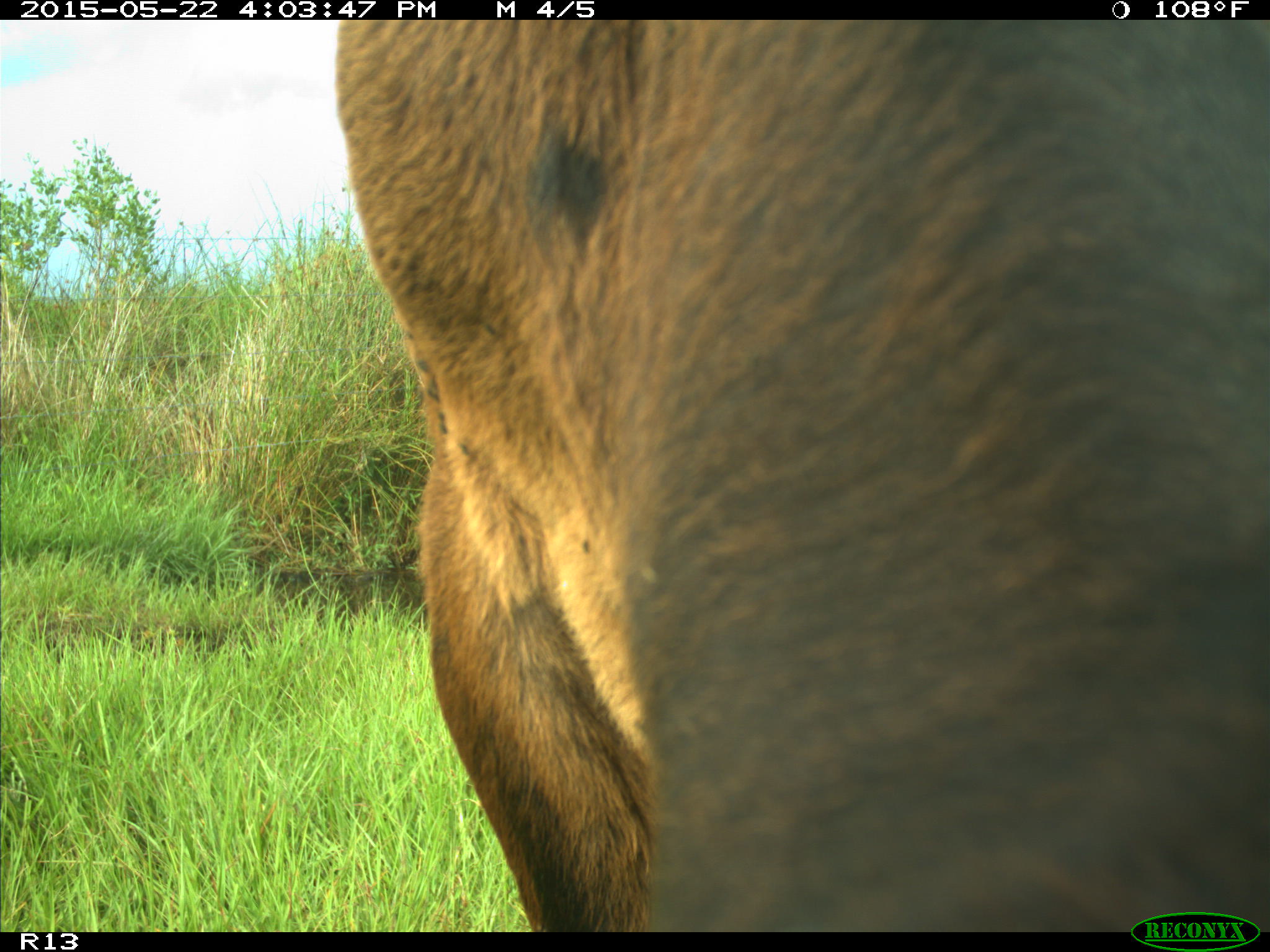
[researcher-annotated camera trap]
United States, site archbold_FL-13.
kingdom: Animalia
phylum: Chordata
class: Mammalia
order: Artiodactyla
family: Bovidae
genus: Bos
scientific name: Bos taurus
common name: domestic cow